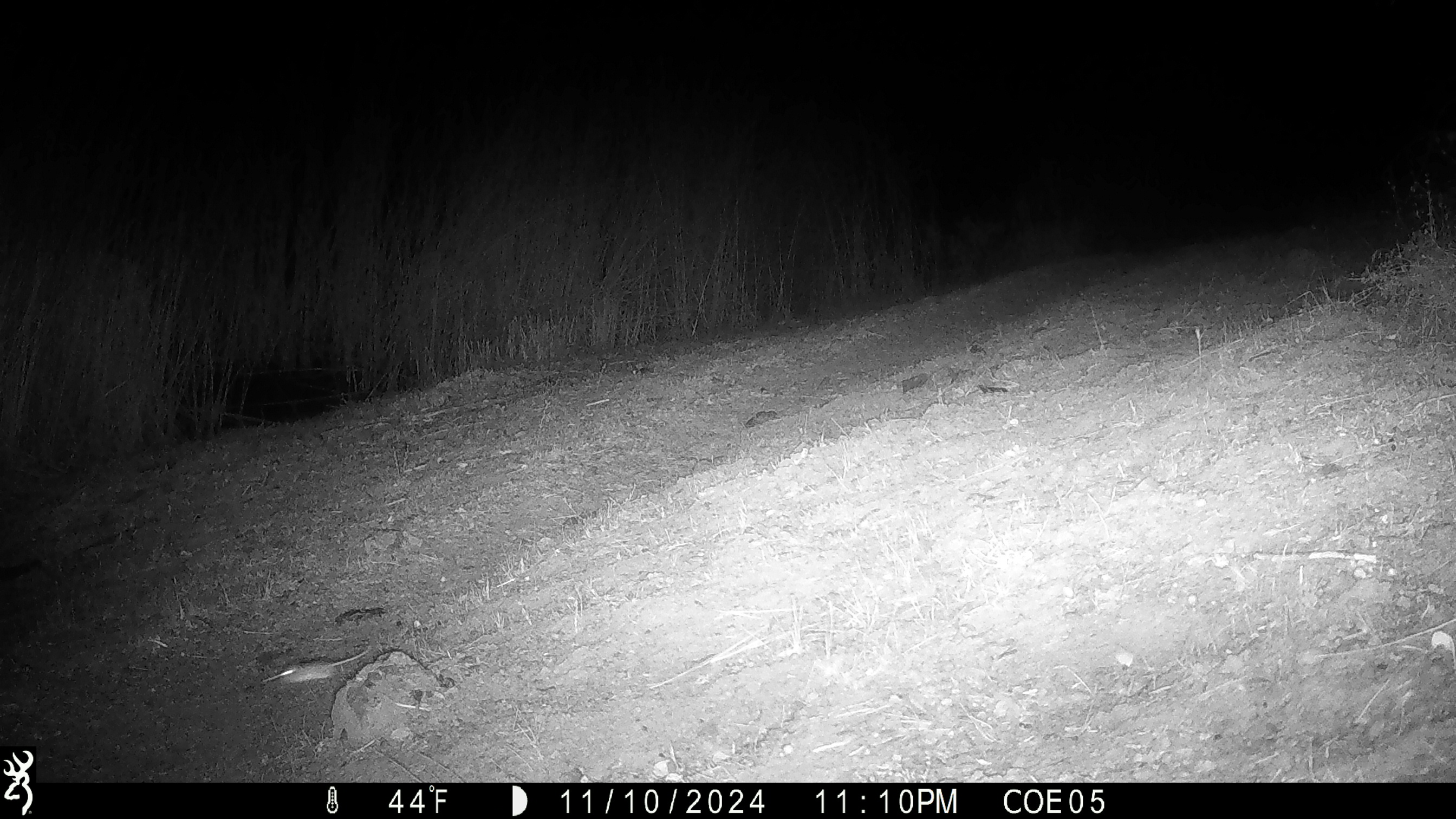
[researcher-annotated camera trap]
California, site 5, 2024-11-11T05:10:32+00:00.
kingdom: Animalia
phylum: Chordata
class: Mammalia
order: Rodentia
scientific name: Rodentia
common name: mouse or rat